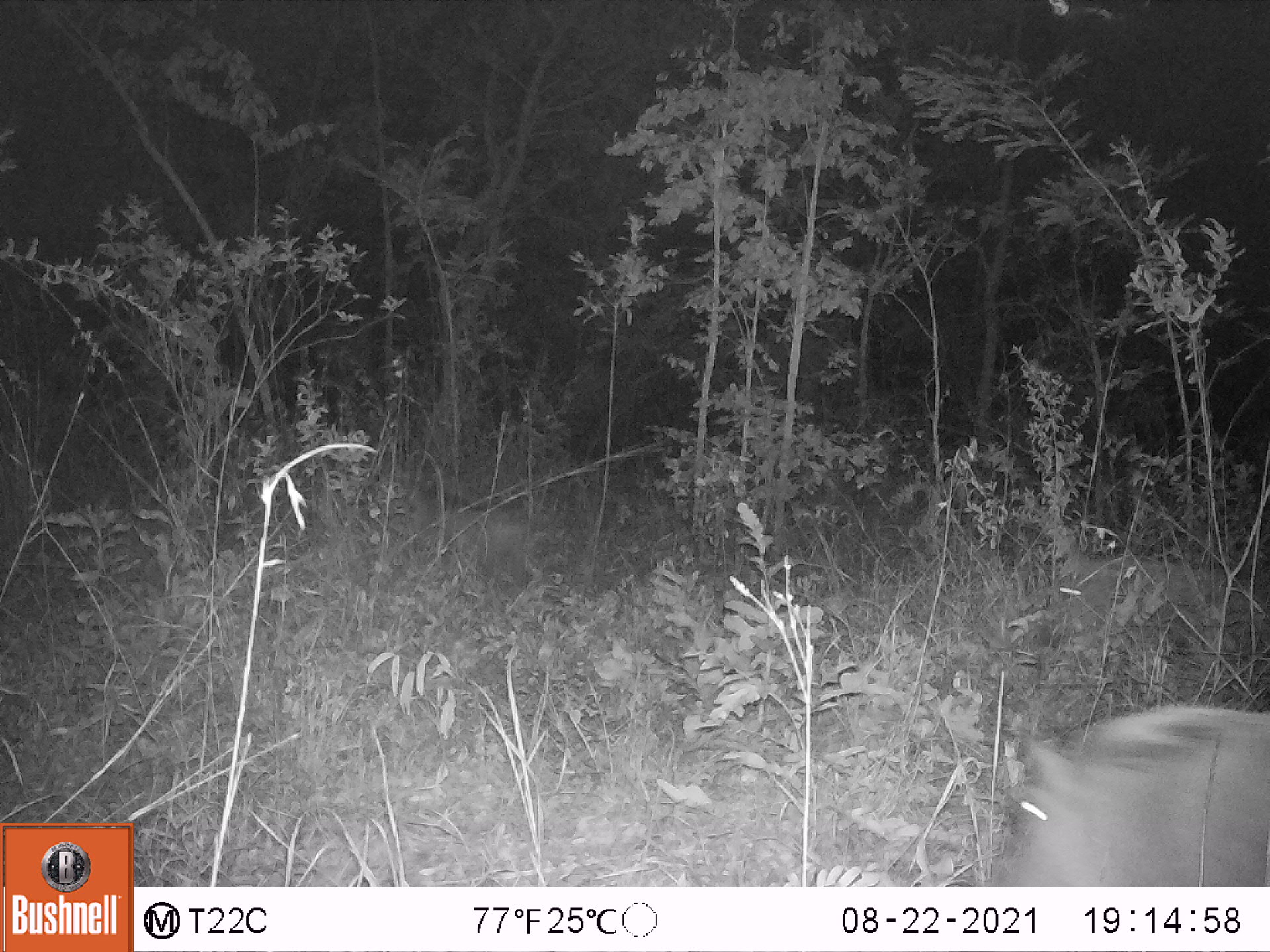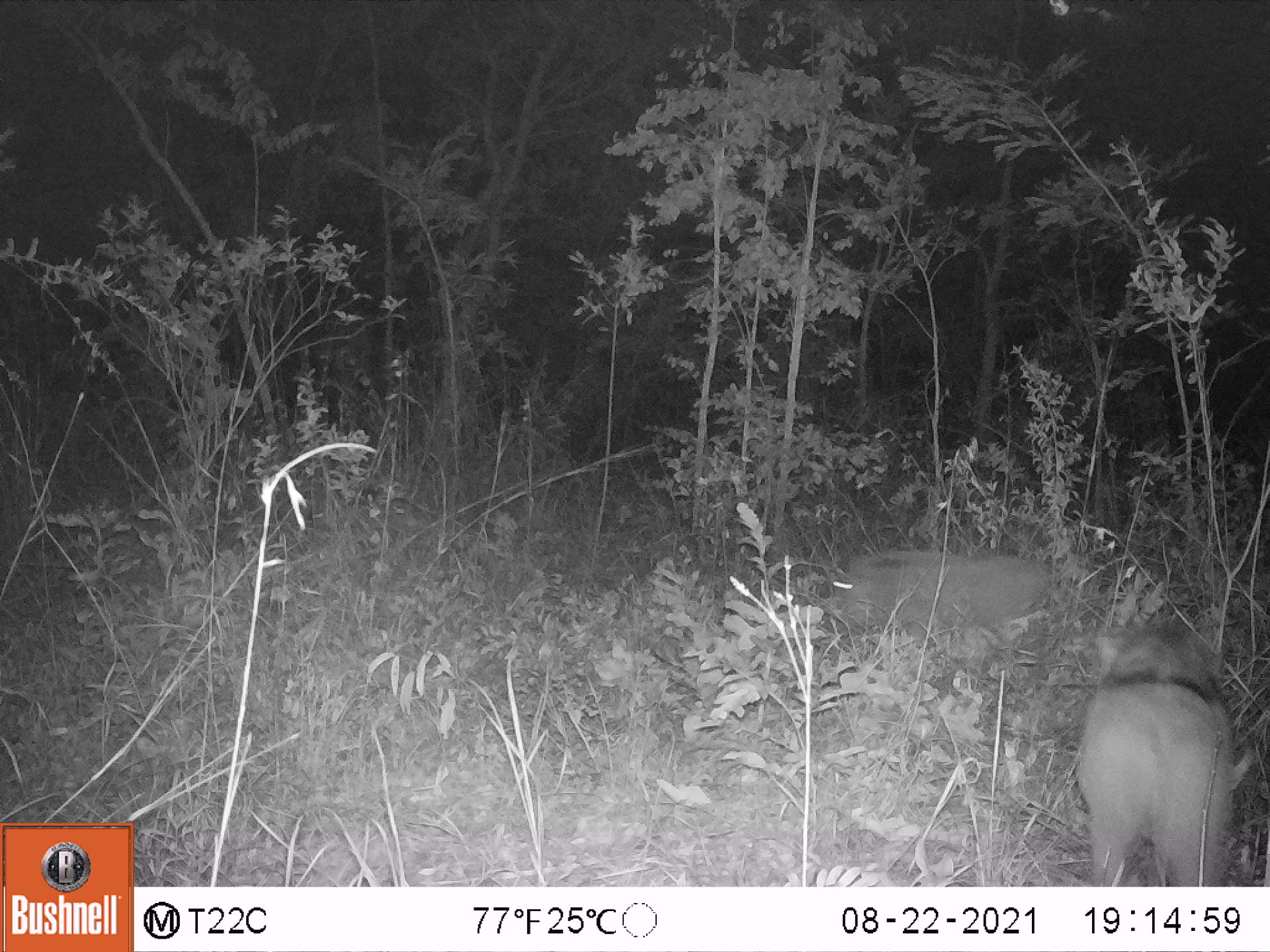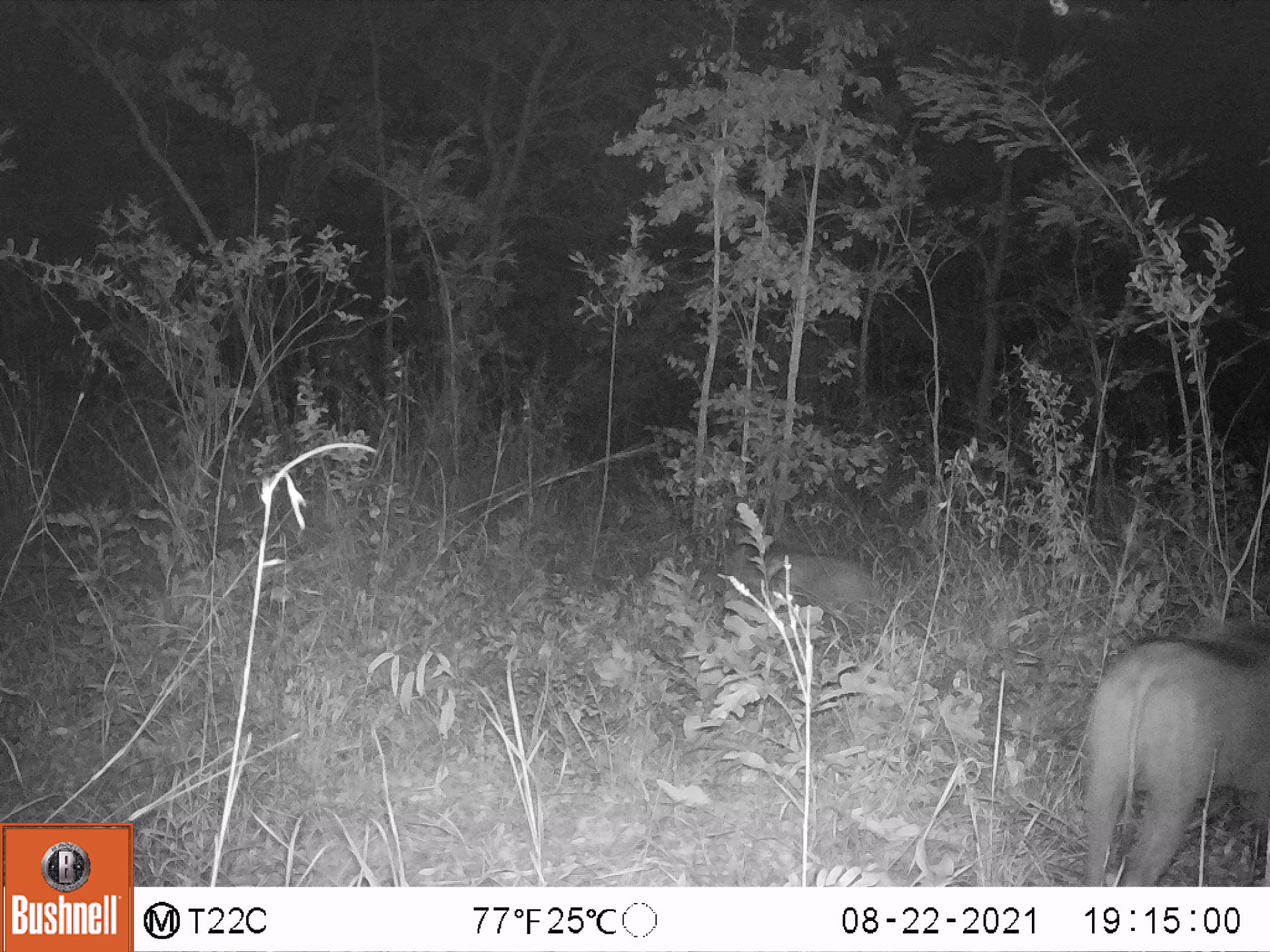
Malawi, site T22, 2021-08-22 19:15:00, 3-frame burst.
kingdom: Animalia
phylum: Chordata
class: Mammalia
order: Artiodactyla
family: Suidae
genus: Phacochoerus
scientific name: Phacochoerus africanus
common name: common warthog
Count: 3.